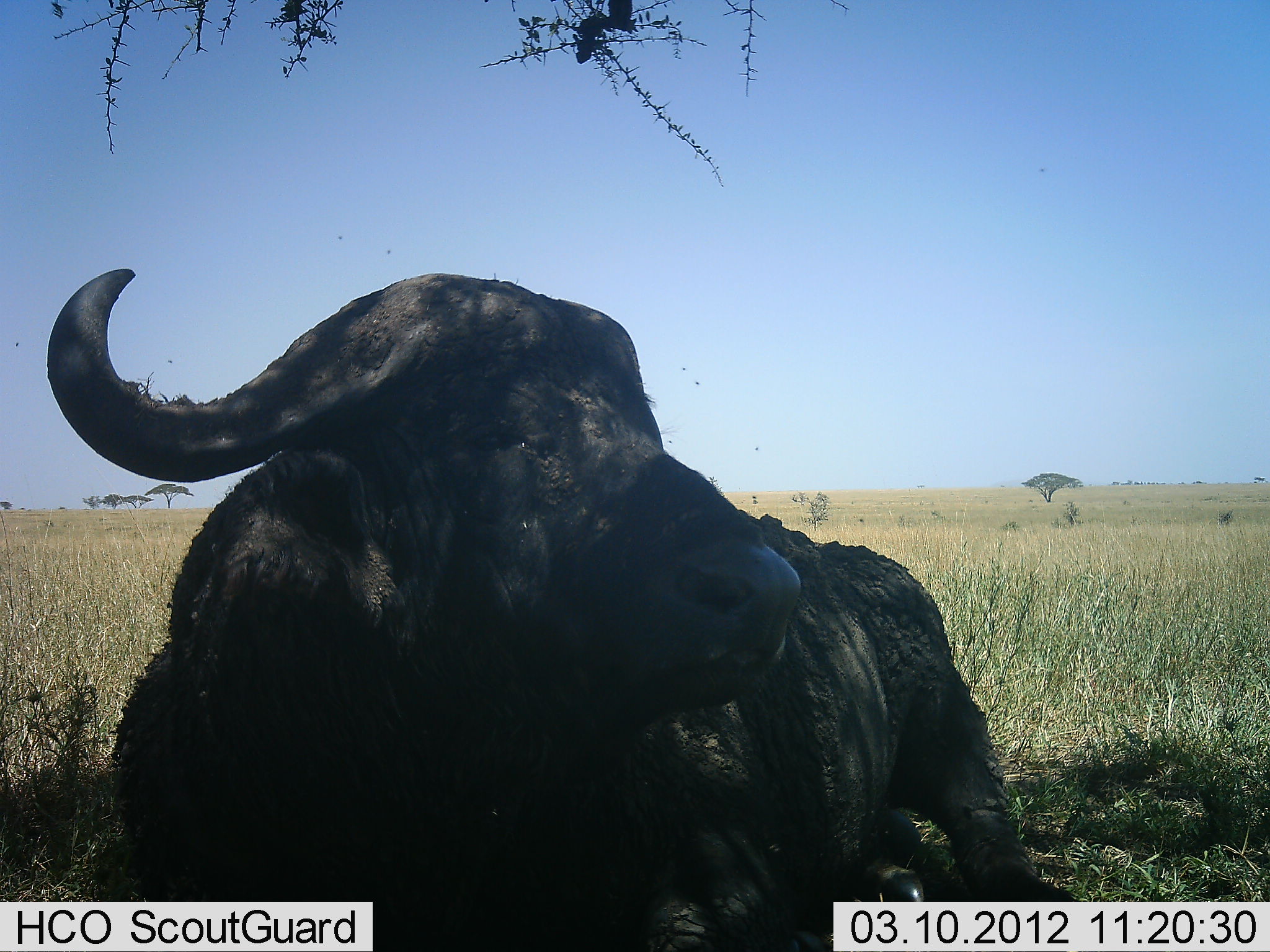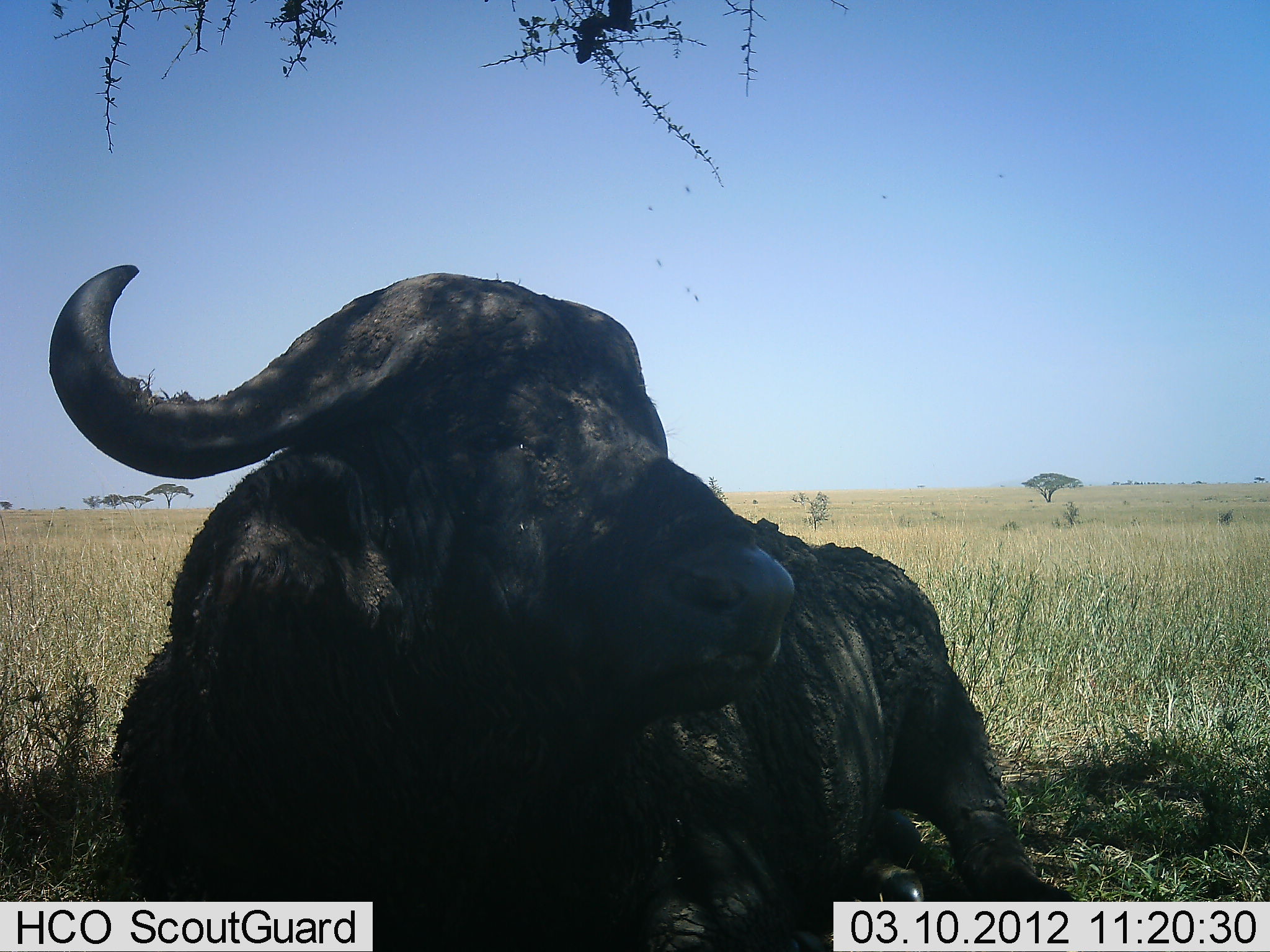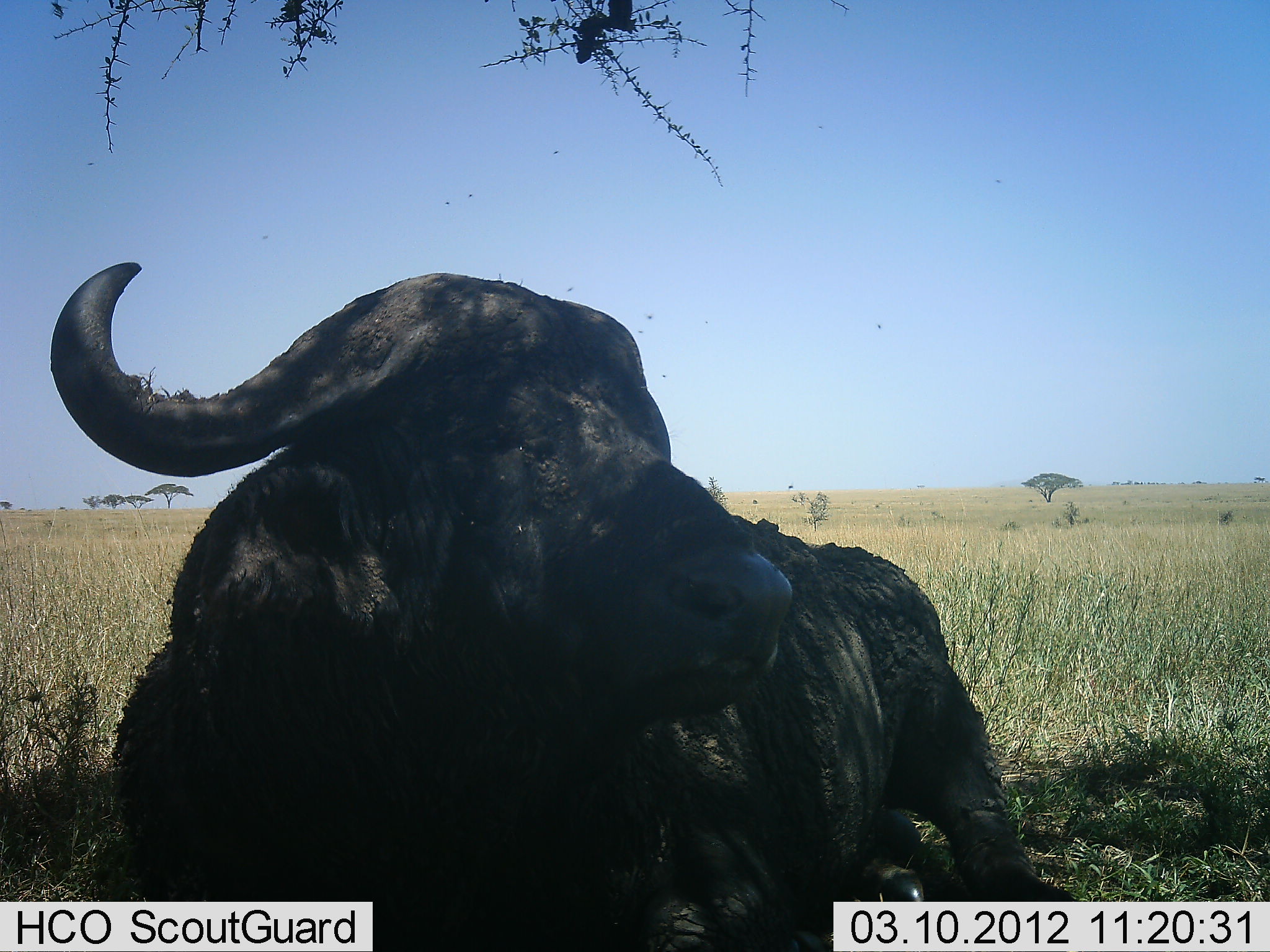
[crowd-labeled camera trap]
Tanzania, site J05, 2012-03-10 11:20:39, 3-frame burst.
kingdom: Animalia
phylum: Chordata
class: Mammalia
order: Artiodactyla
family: Bovidae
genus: Syncerus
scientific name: Syncerus caffer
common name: cape buffalo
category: buffalo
Buffalo (cape buffalo) (Syncerus caffer), count 1. Behavior (volunteer vote fractions): standing 7%, resting 93%, moving 0%, interacting 0%. Young present (vote fraction): 0%. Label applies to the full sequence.